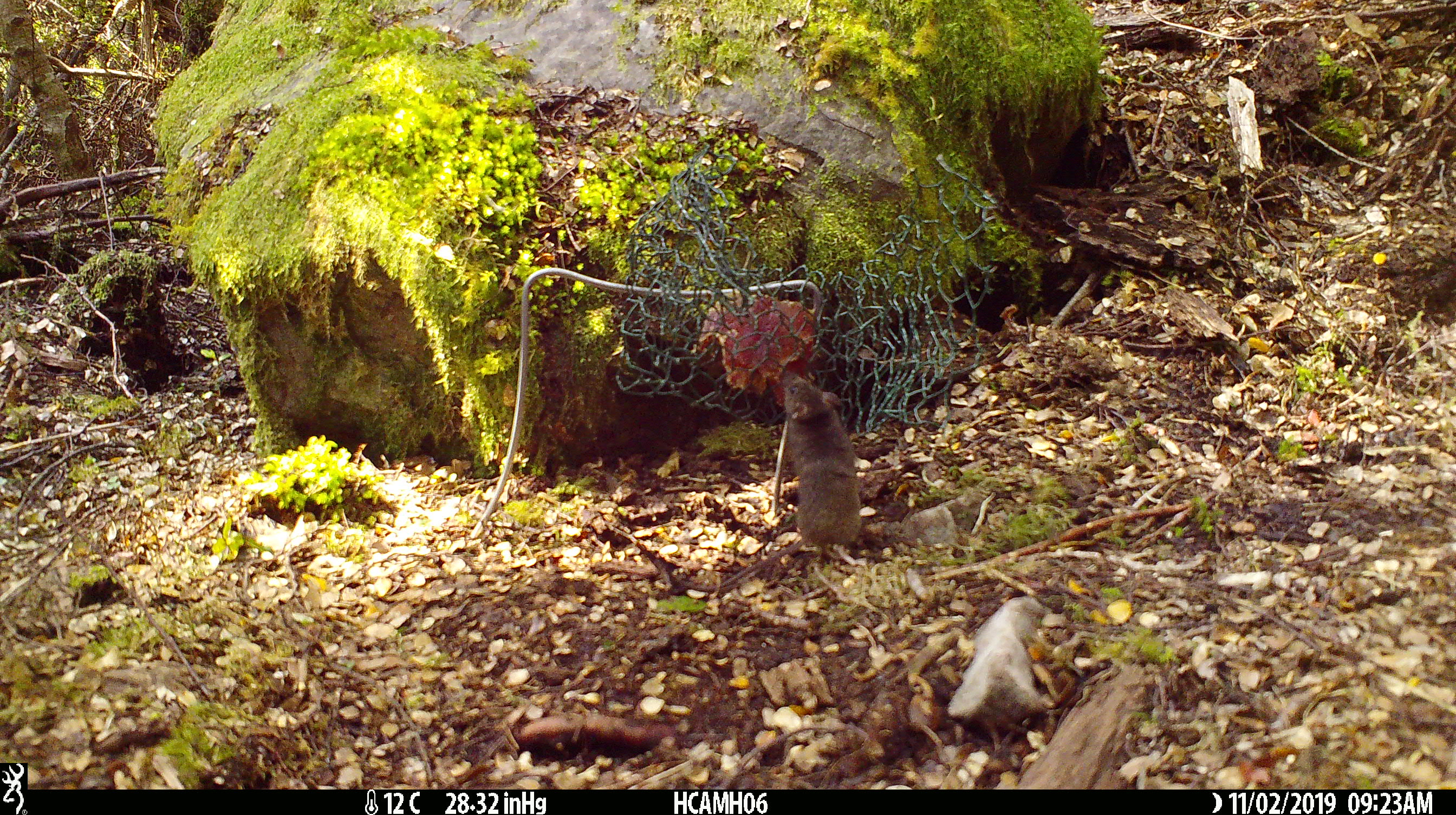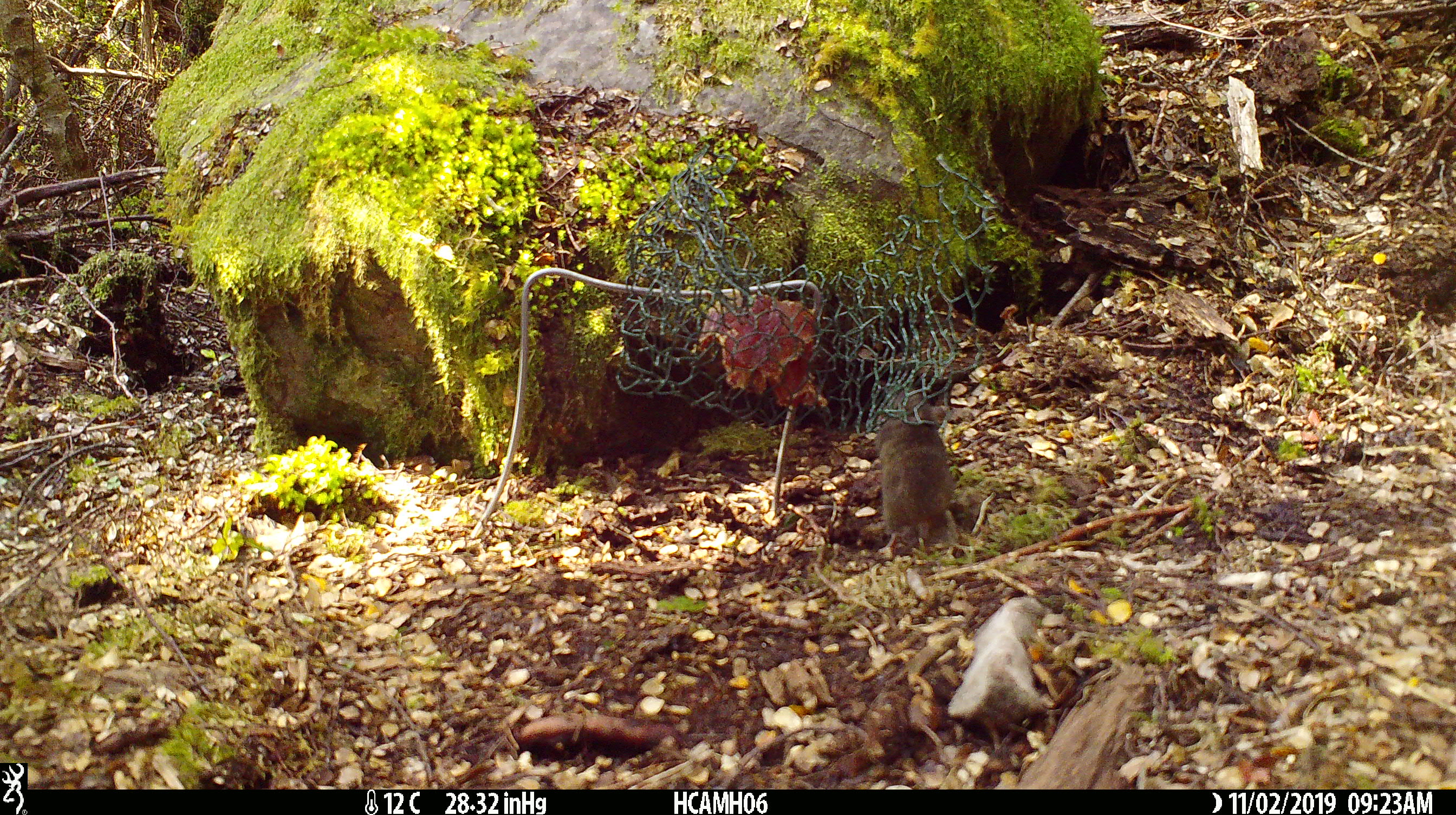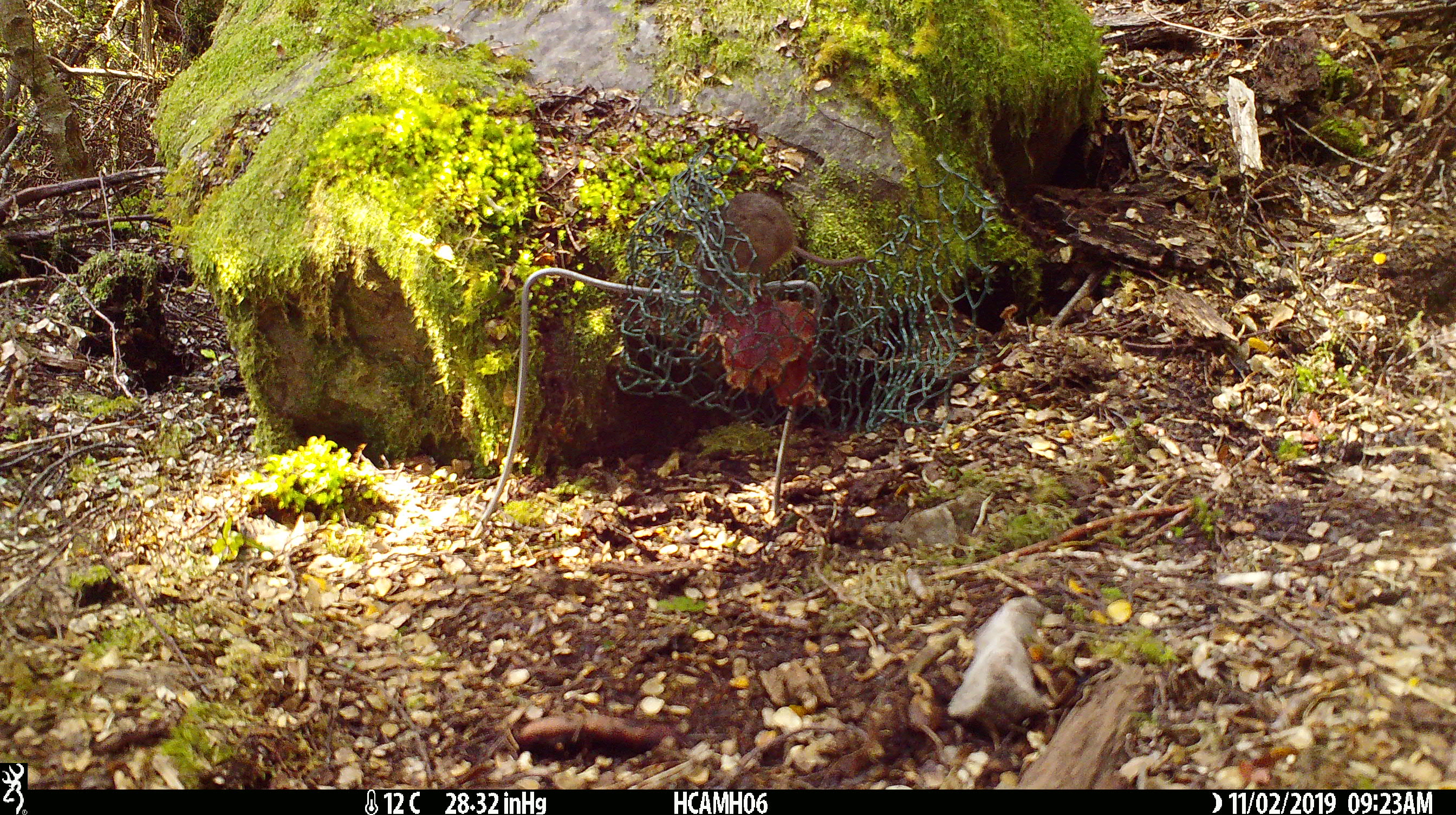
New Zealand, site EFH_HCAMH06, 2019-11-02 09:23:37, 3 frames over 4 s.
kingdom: Animalia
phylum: Chordata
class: Mammalia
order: Rodentia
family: Muridae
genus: Mus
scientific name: Mus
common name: mouse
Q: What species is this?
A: Mouse (Mus).